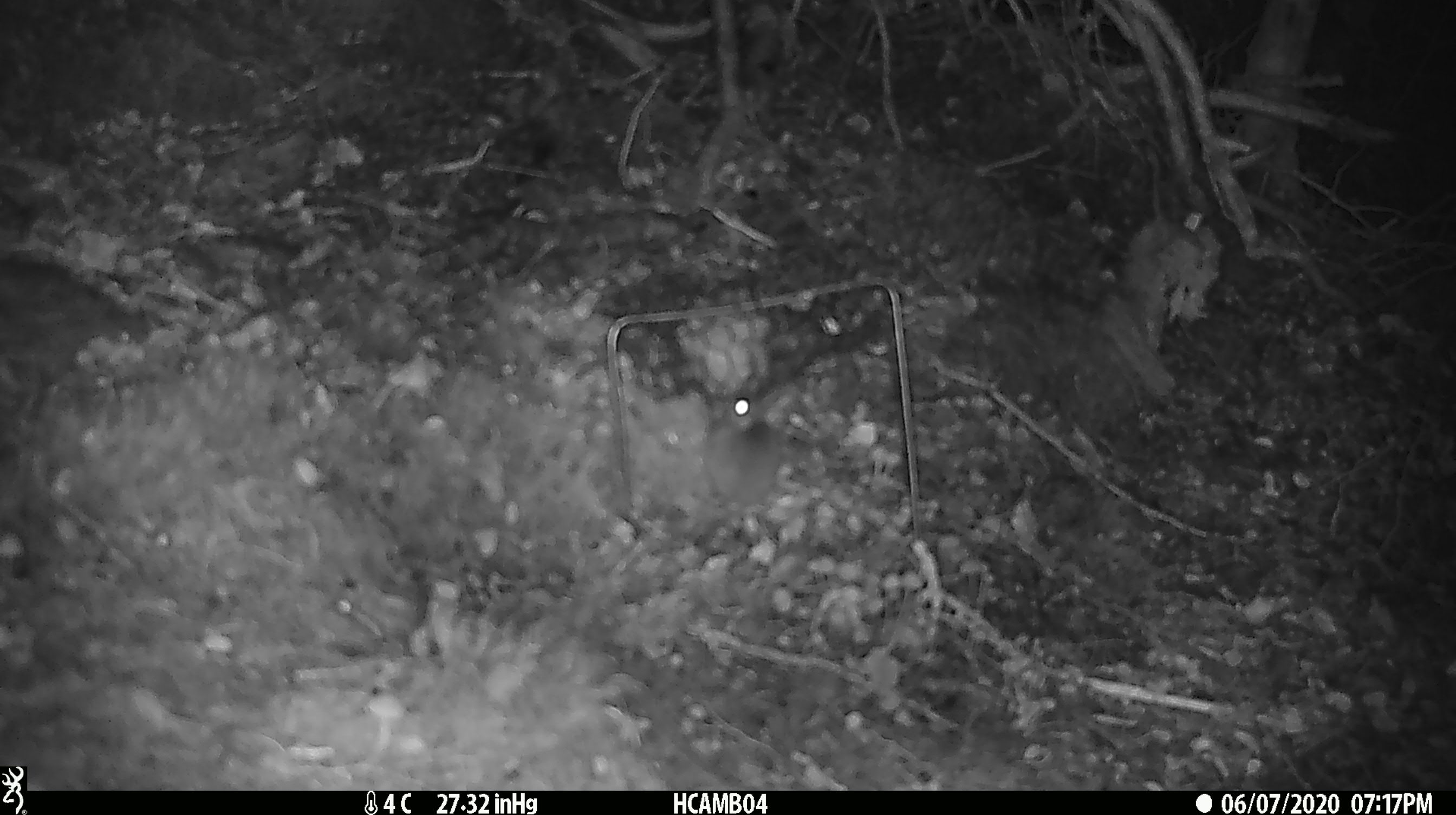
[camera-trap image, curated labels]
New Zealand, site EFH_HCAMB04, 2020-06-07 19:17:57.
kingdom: Animalia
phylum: Chordata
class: Mammalia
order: Rodentia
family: Muridae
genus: Mus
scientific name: Mus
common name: mouse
Mouse (Mus).